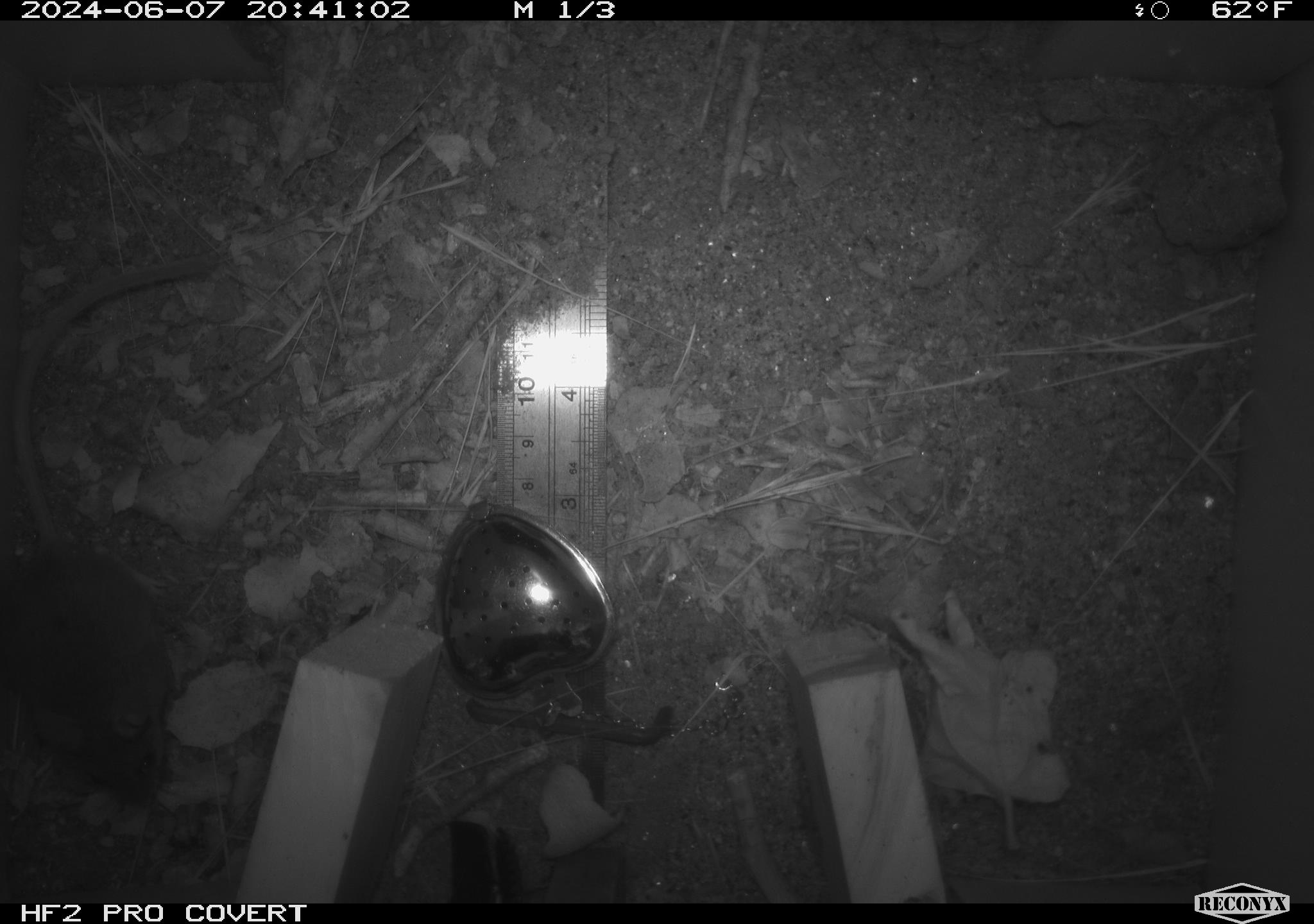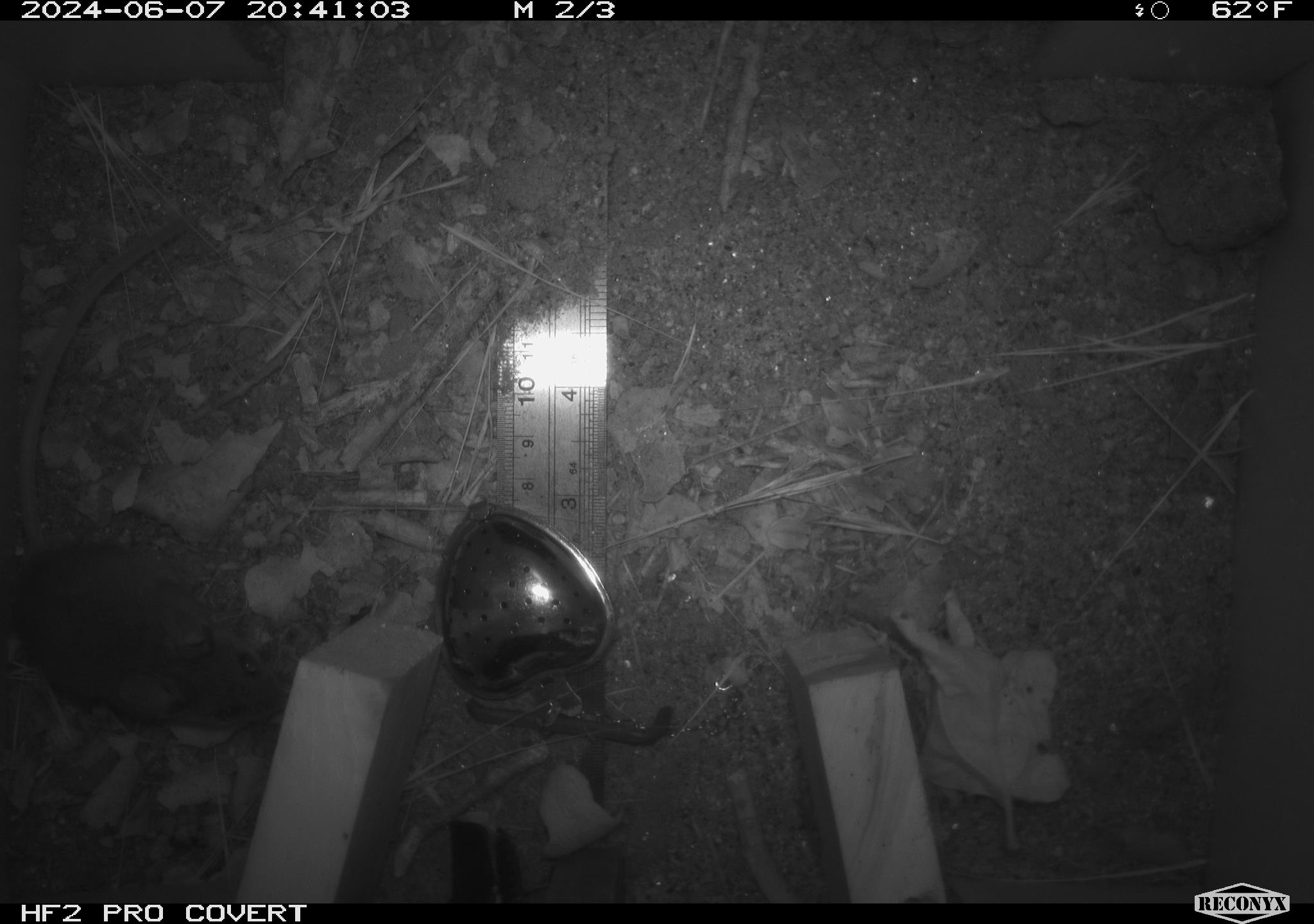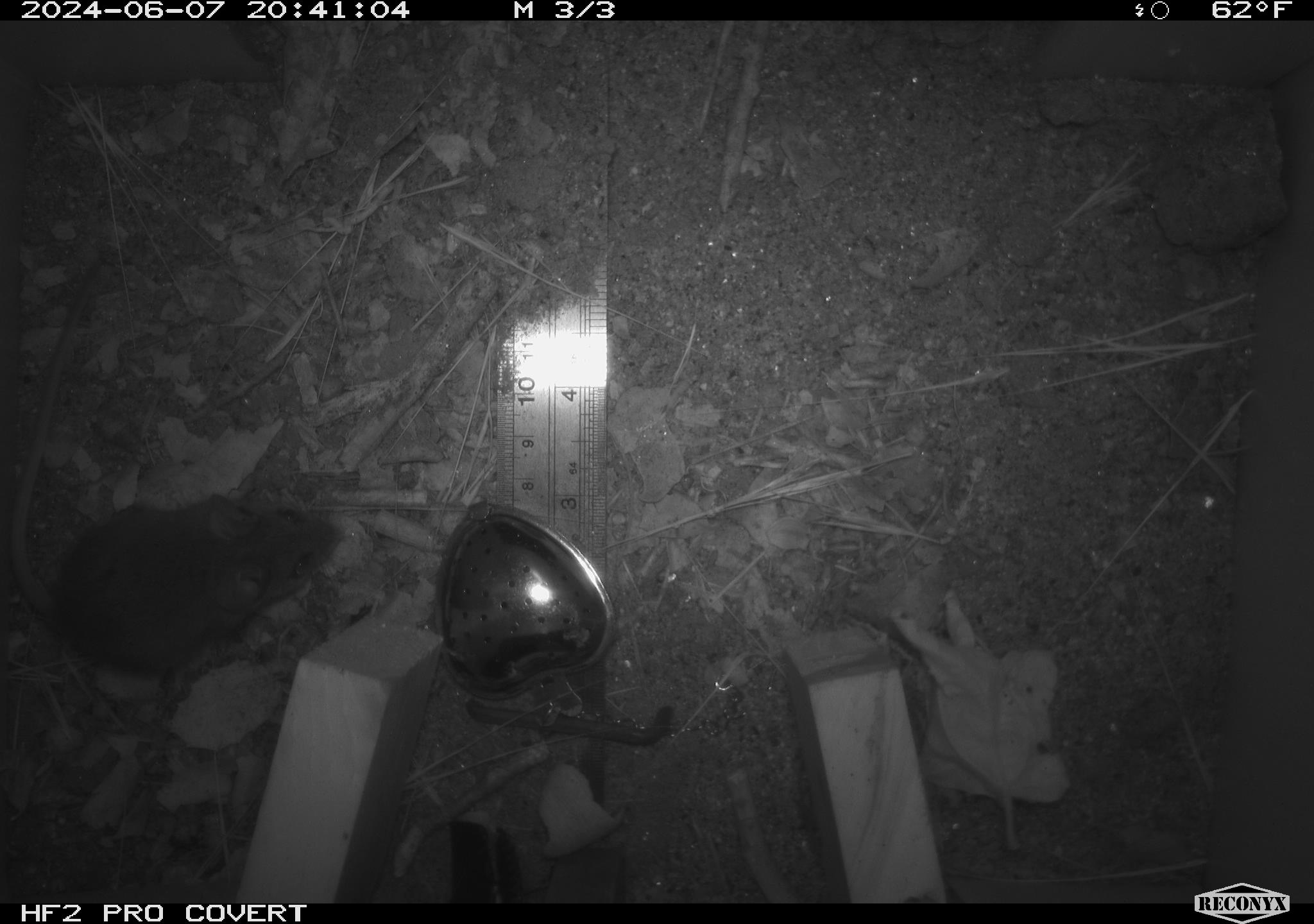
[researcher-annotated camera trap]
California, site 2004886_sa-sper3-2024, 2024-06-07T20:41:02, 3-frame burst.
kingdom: Animalia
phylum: Chordata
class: Mammalia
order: Rodentia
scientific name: Rodentia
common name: mouse species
Mouse species (Rodentia).